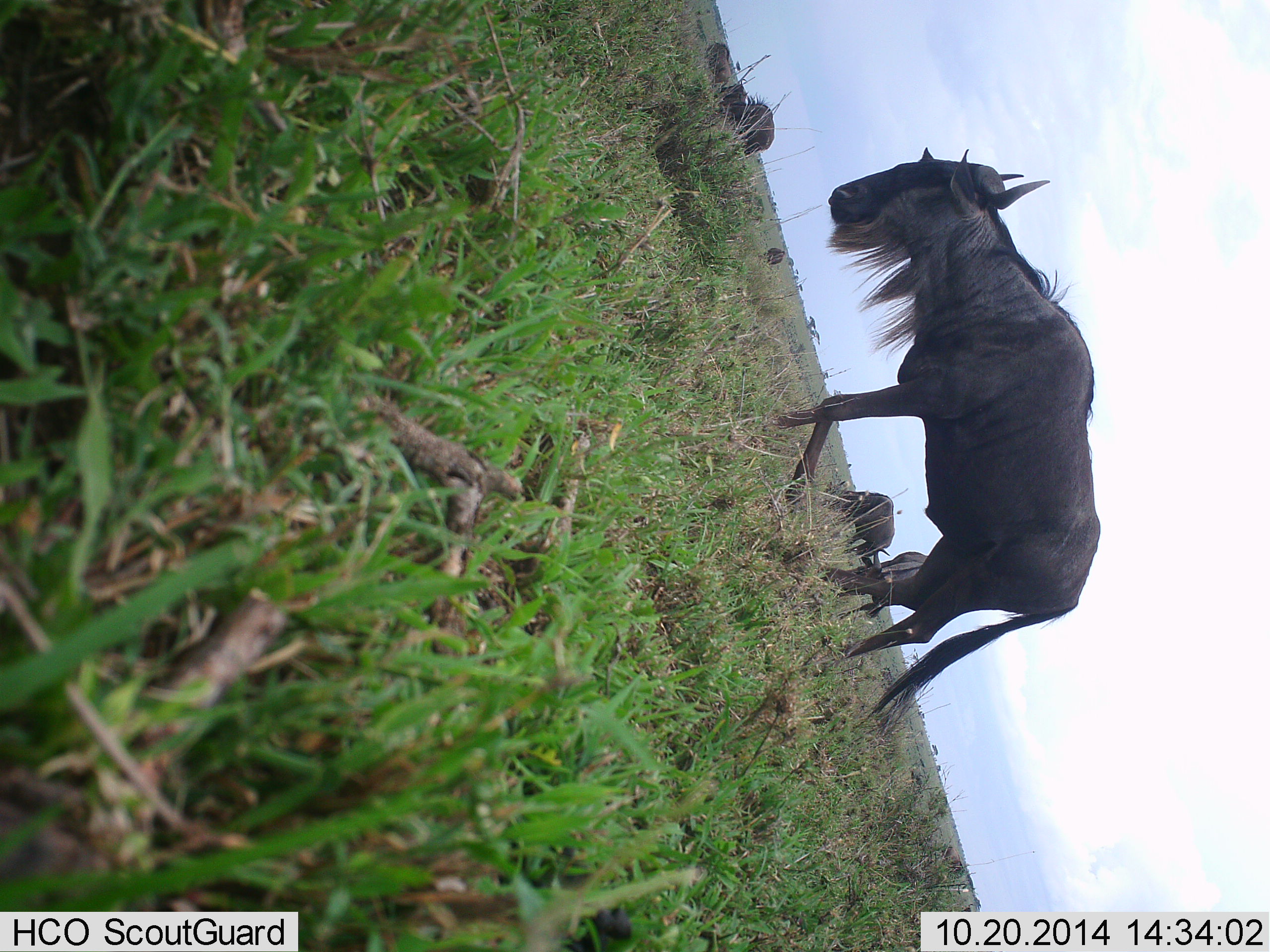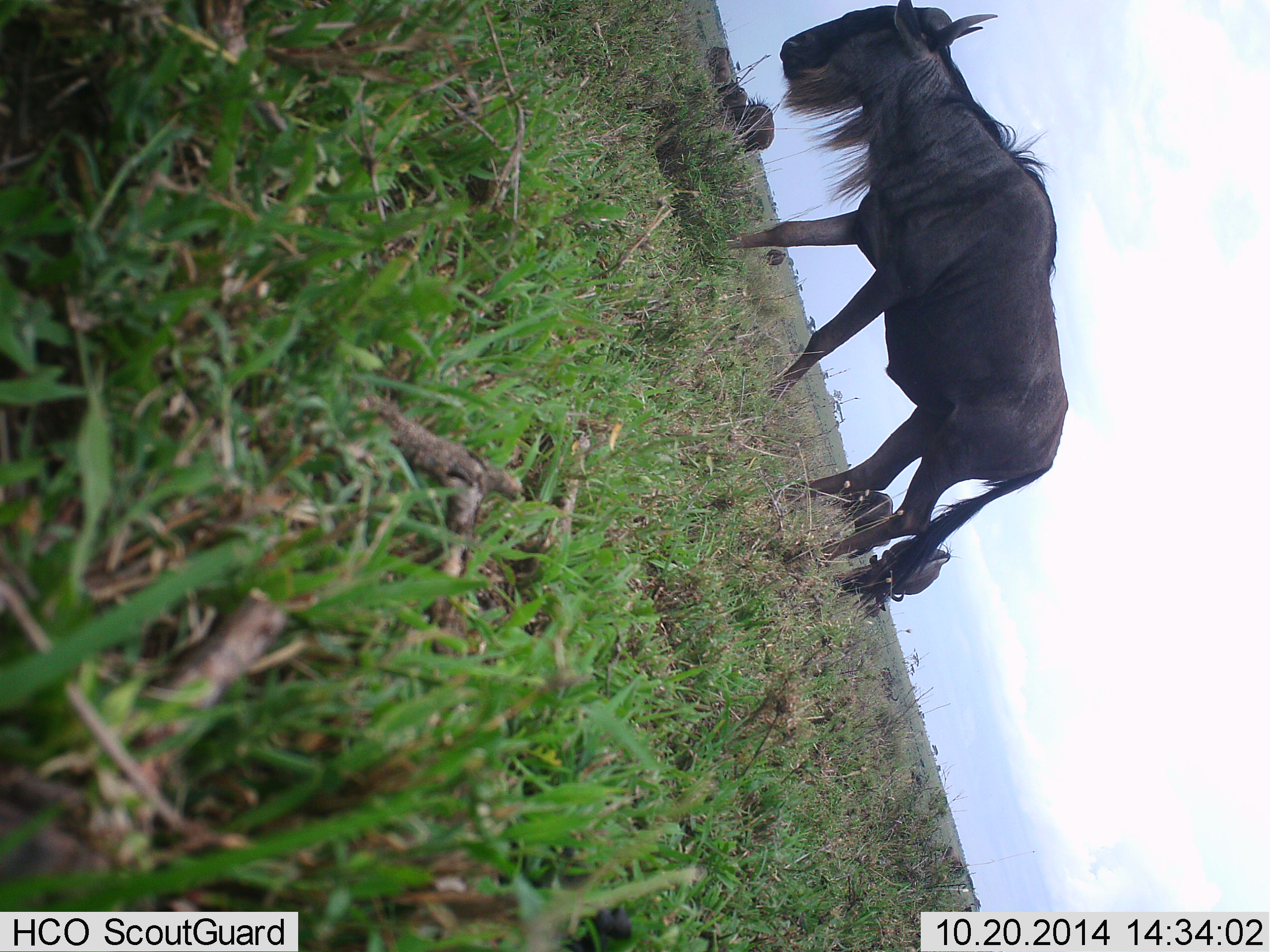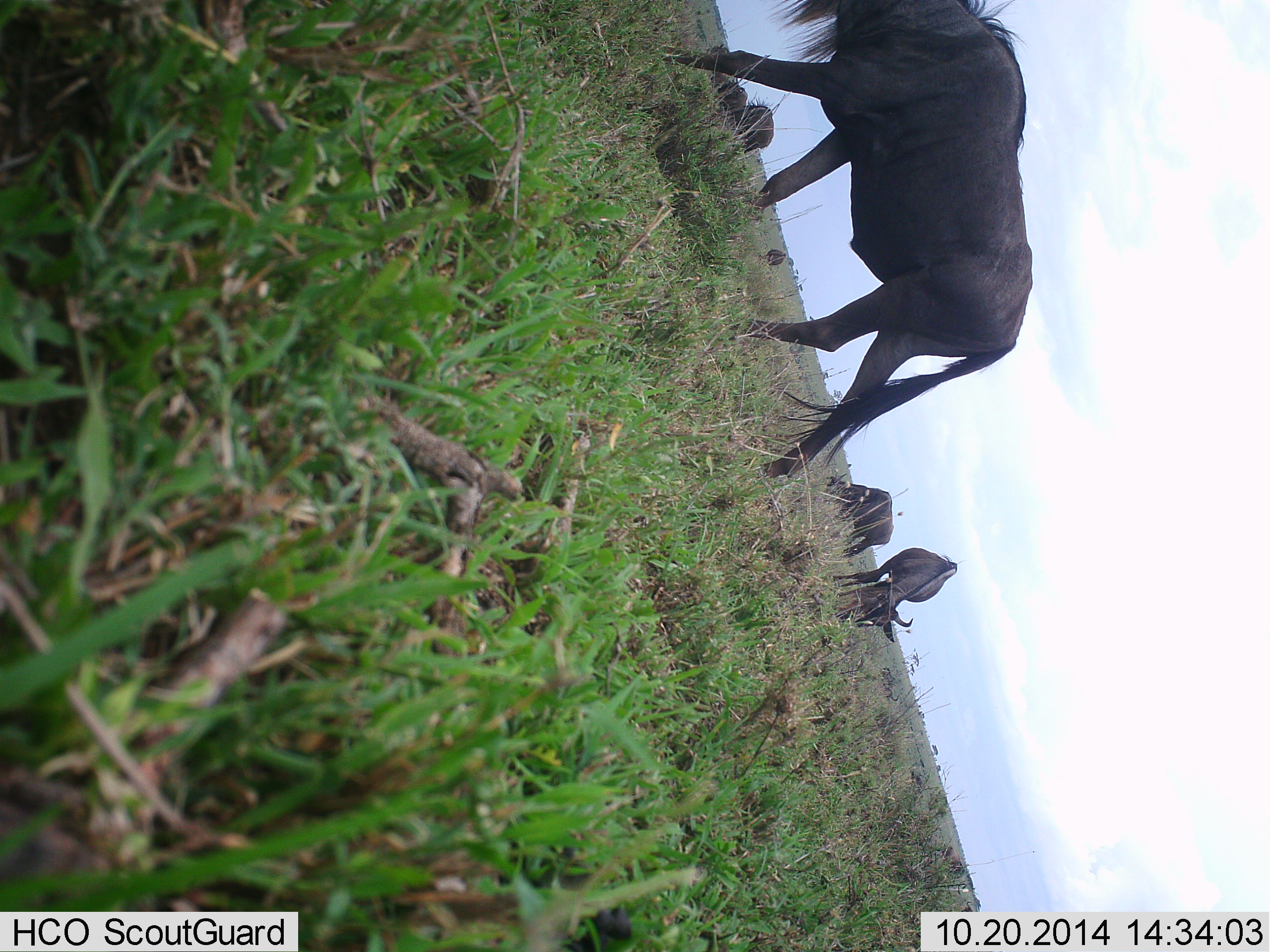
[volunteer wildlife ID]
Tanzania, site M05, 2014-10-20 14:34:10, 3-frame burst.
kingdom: Animalia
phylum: Chordata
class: Mammalia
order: Artiodactyla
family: Bovidae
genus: Connochaetes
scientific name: Connochaetes taurinus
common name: blue wildebeest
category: wildebeest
Wildebeest (blue wildebeest) (Connochaetes taurinus), count 5. Behavior (volunteer vote fractions): standing 60%, resting 40%, moving 70%, interacting 0%. Young present (vote fraction): 0%. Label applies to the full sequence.